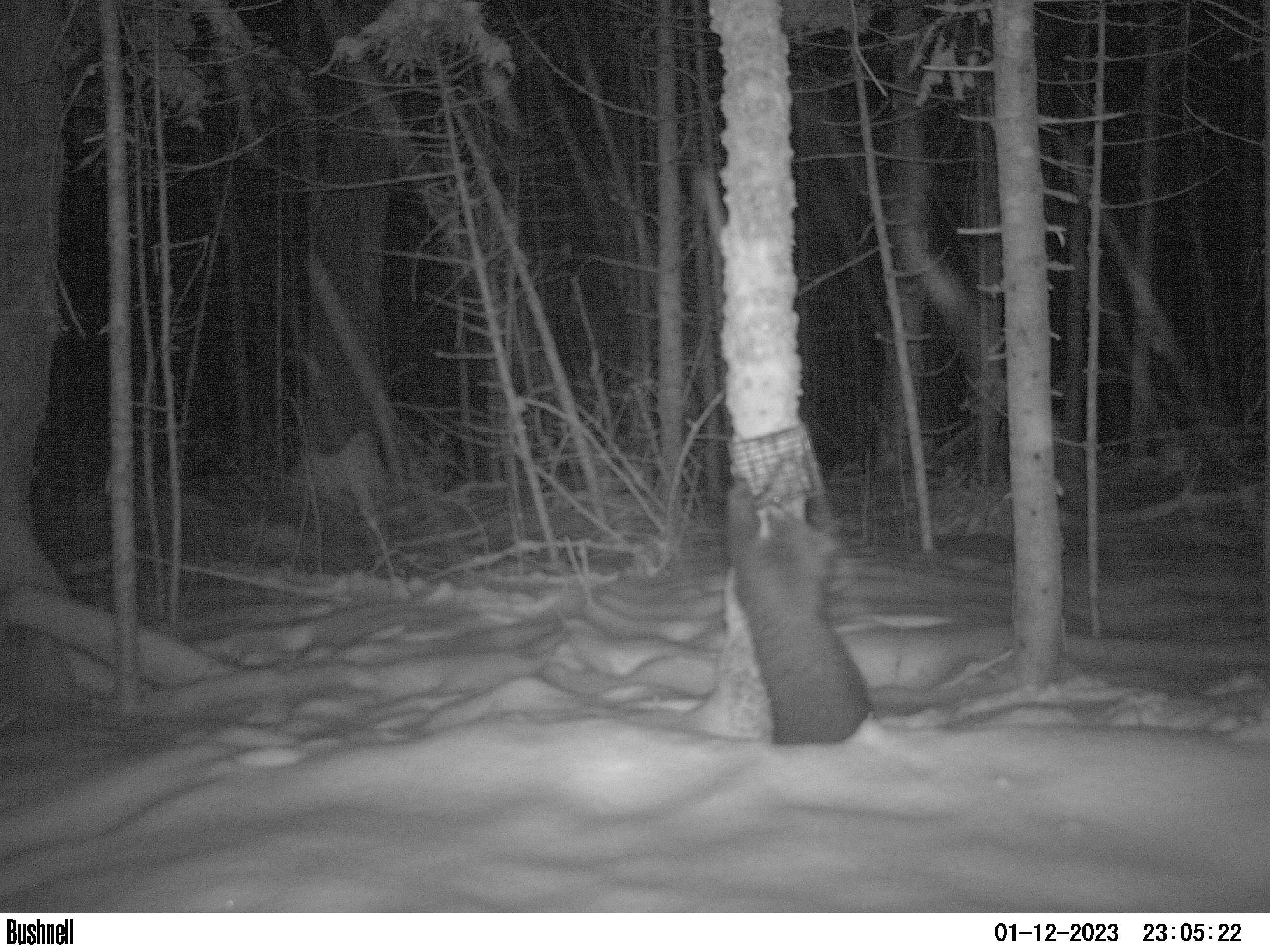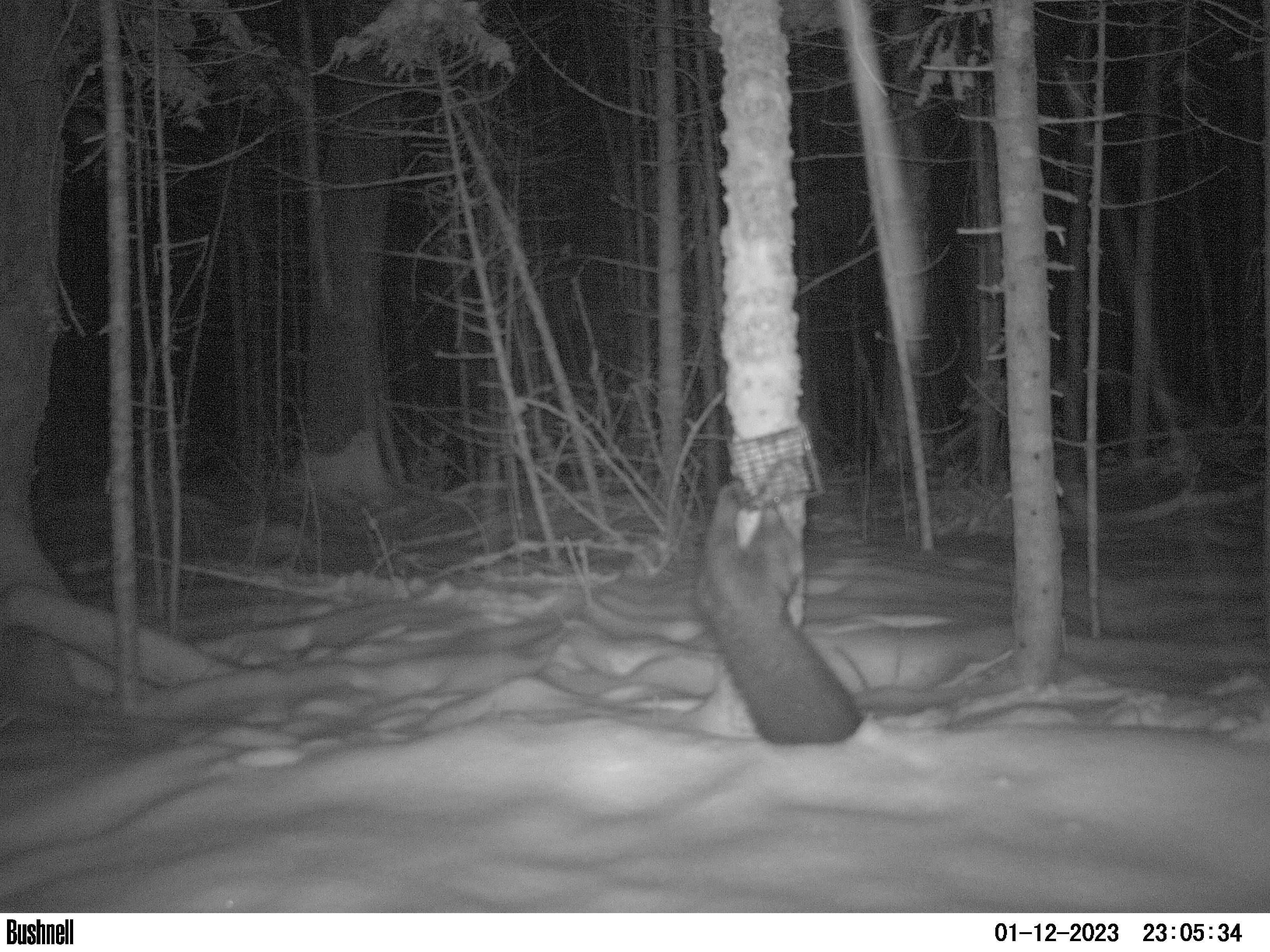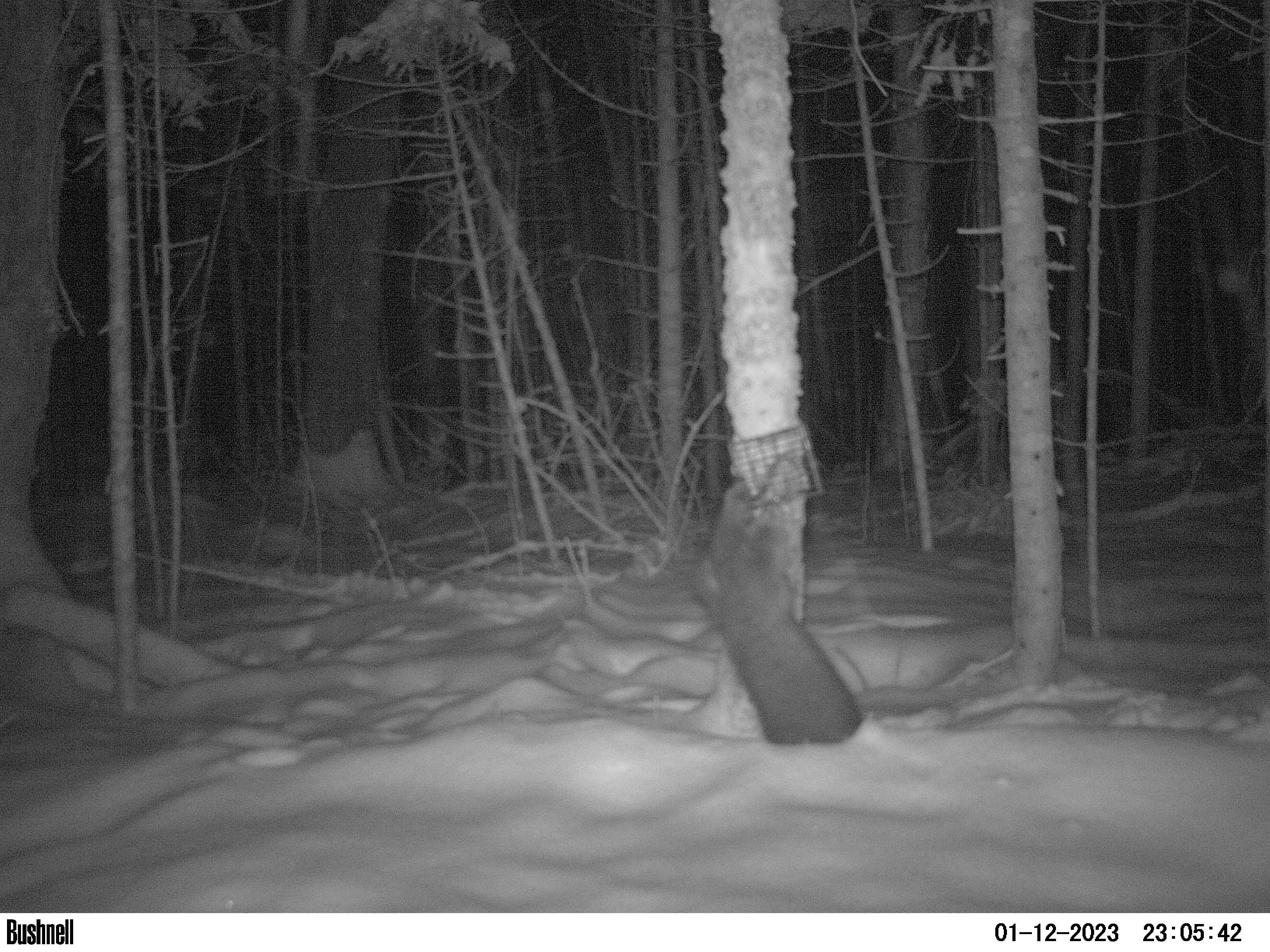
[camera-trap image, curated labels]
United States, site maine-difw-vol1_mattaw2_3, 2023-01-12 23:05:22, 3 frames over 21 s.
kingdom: Animalia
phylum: Chordata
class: Mammalia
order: Carnivora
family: Mustelidae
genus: Pekania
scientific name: Pekania pennanti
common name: fisher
Fisher (Pekania pennanti).